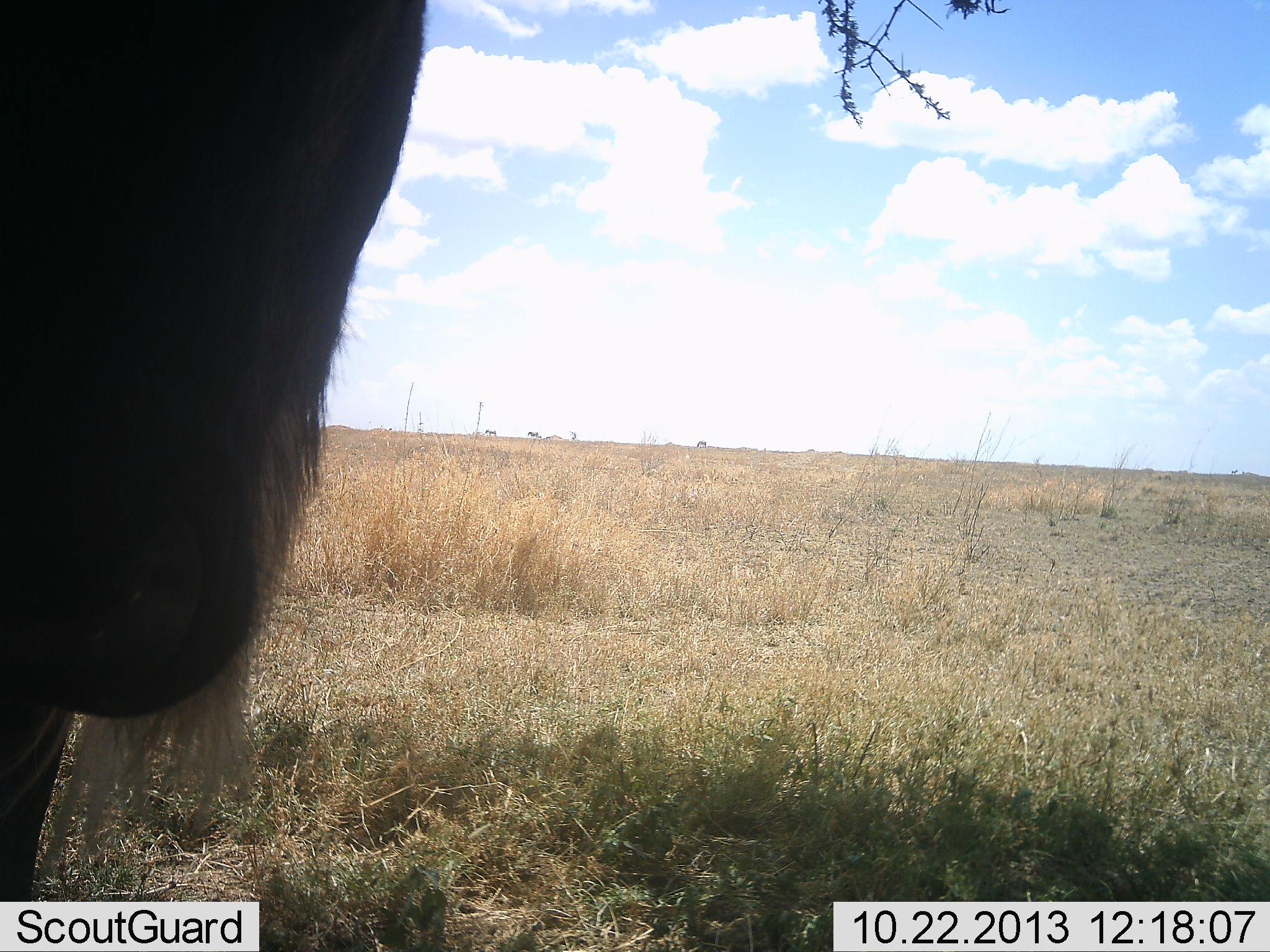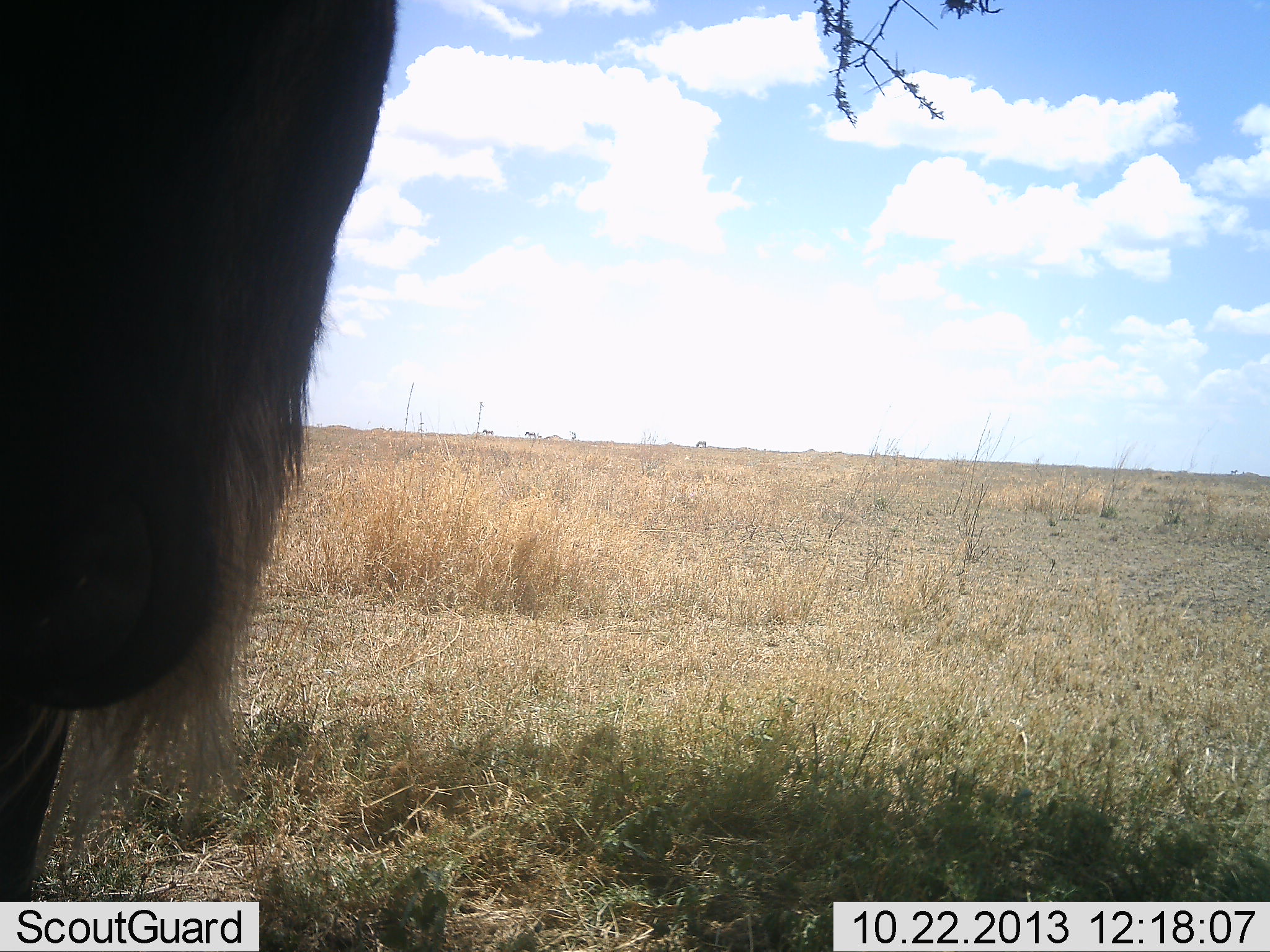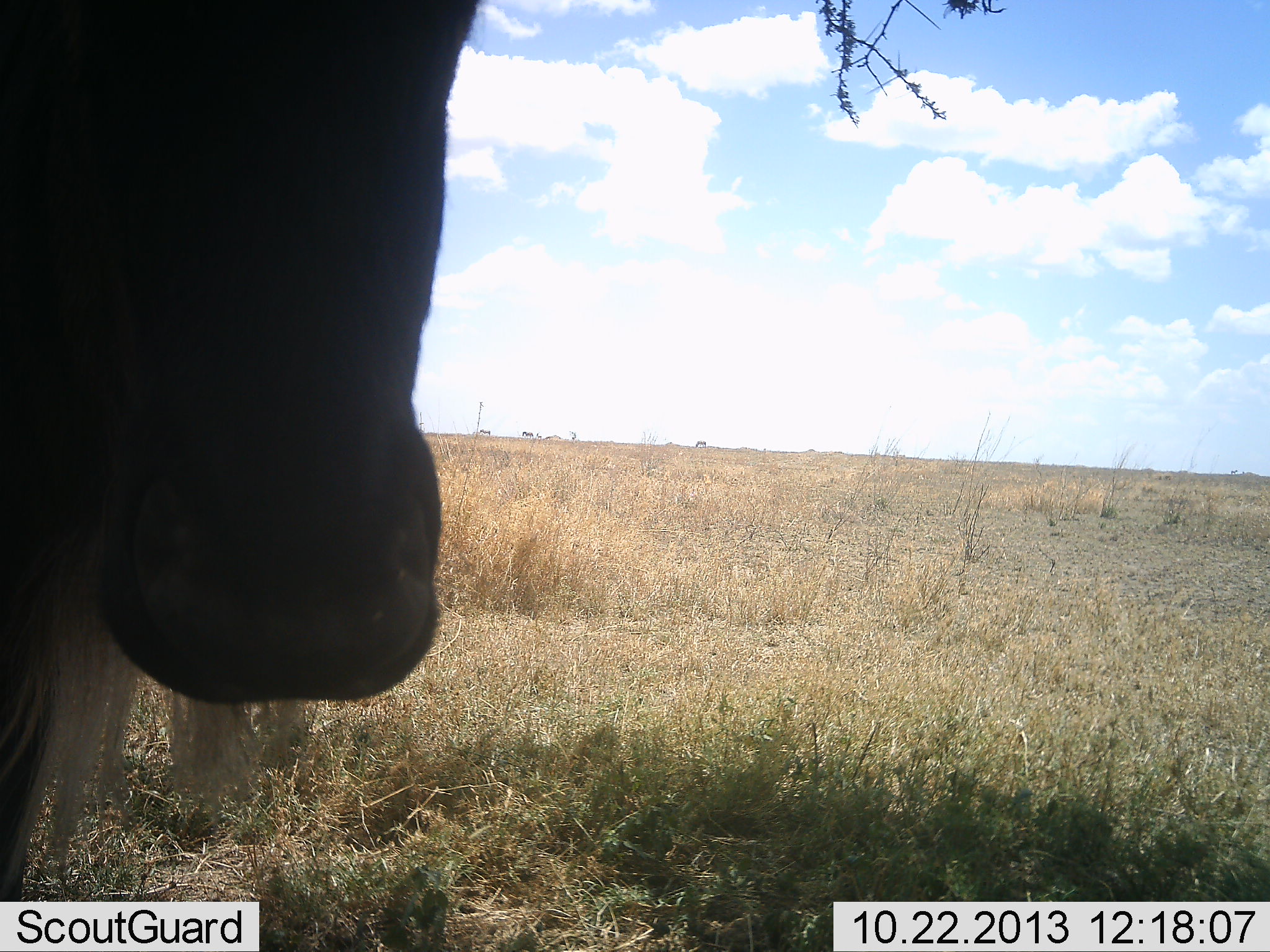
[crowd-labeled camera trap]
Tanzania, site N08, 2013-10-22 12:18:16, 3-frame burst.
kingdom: Animalia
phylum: Chordata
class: Mammalia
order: Artiodactyla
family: Bovidae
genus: Connochaetes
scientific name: Connochaetes taurinus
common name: blue wildebeest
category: wildebeest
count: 1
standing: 100%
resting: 0%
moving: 20%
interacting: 0%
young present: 0%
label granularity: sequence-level